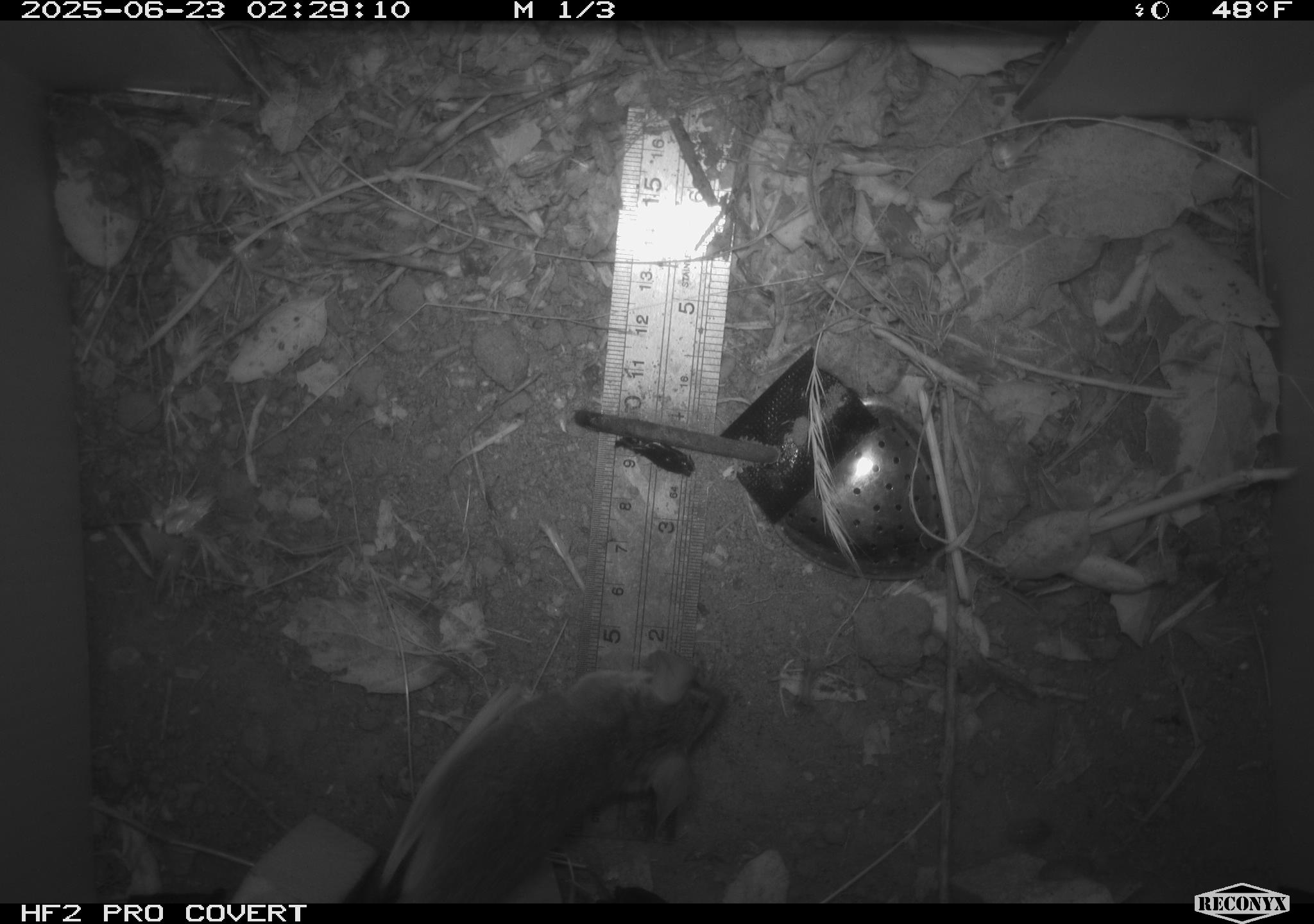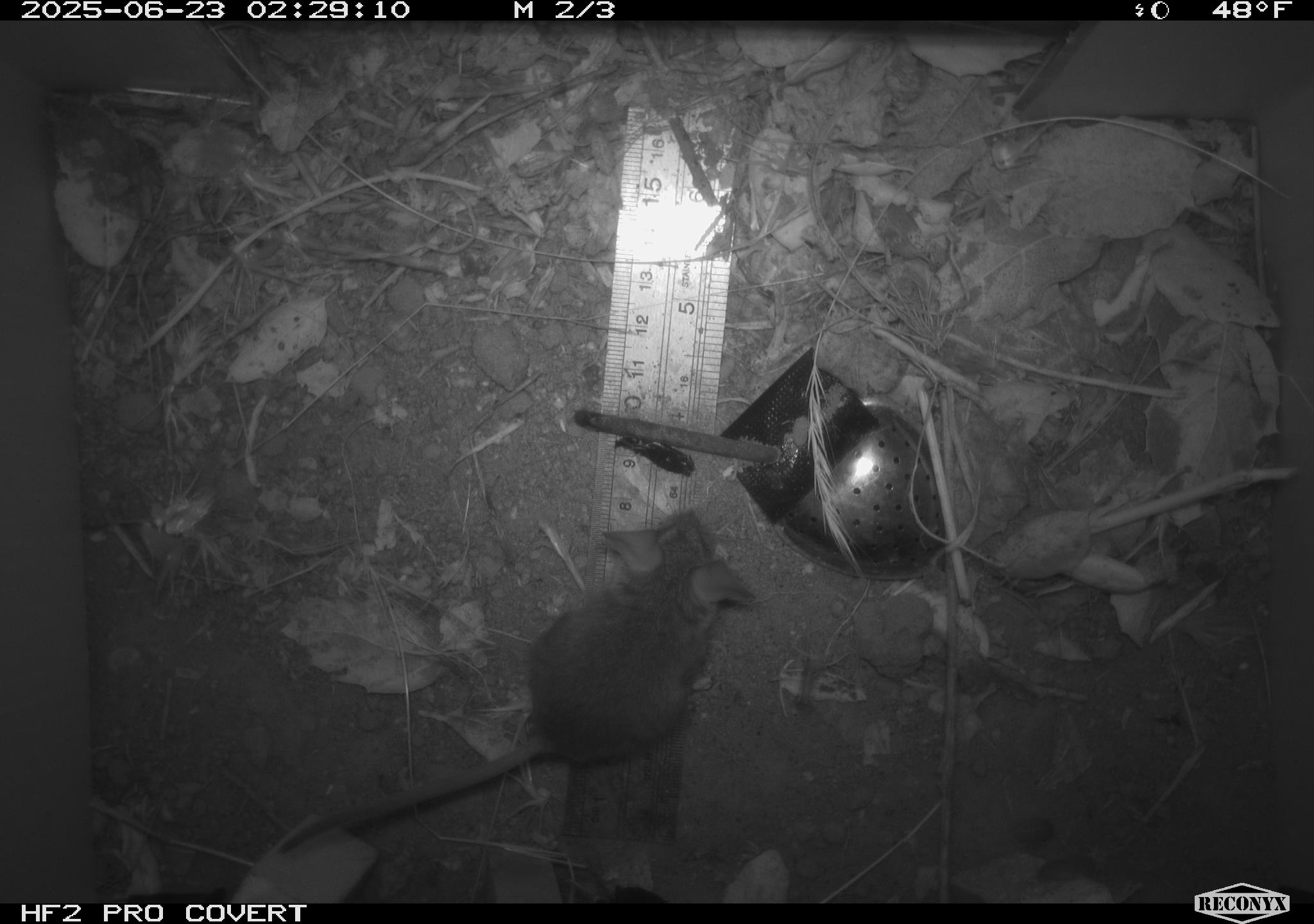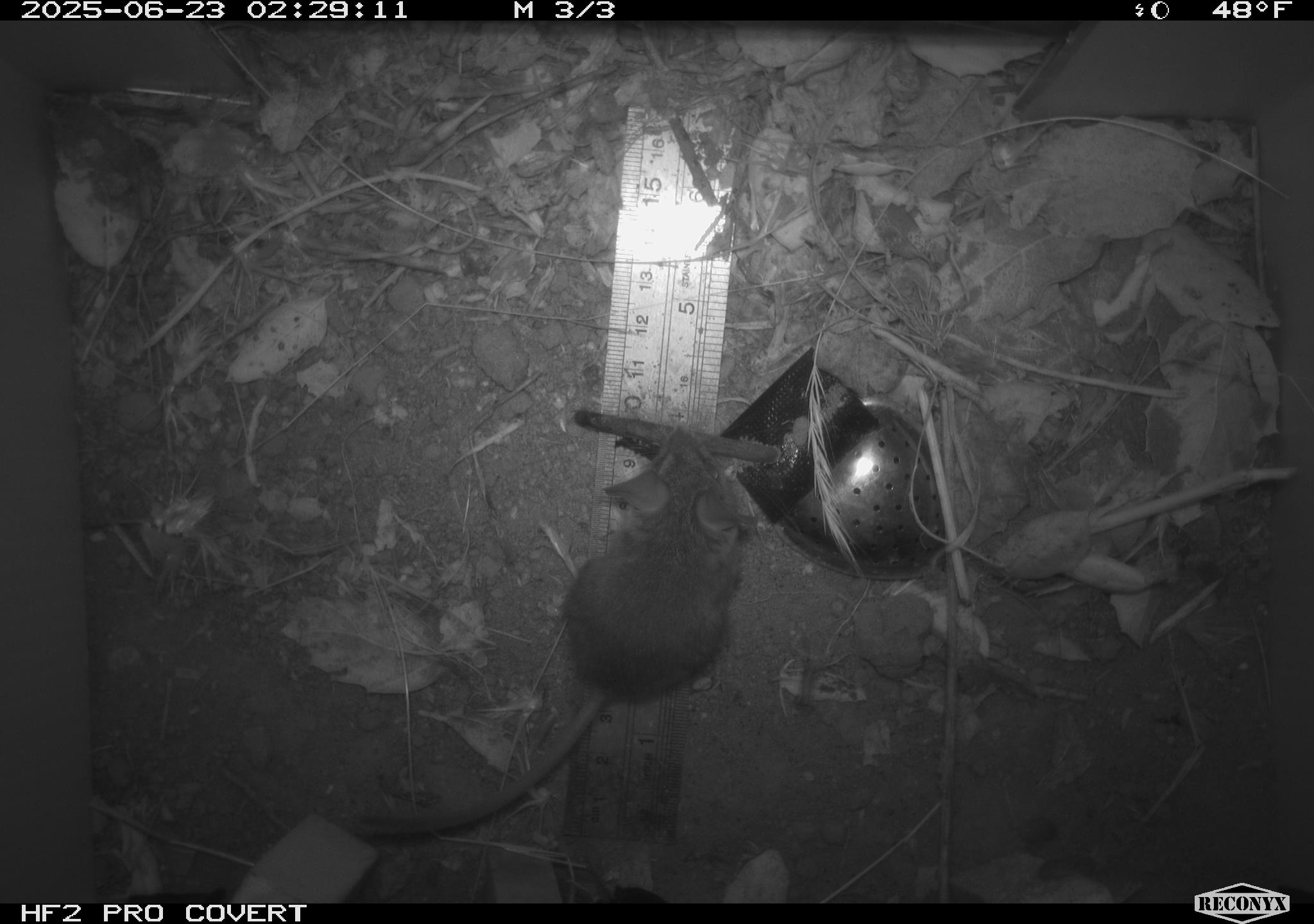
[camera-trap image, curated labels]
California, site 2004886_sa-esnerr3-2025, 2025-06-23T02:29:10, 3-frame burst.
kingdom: Animalia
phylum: Chordata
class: Mammalia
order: Rodentia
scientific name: Rodentia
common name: rodent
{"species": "rodent (Rodentia)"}